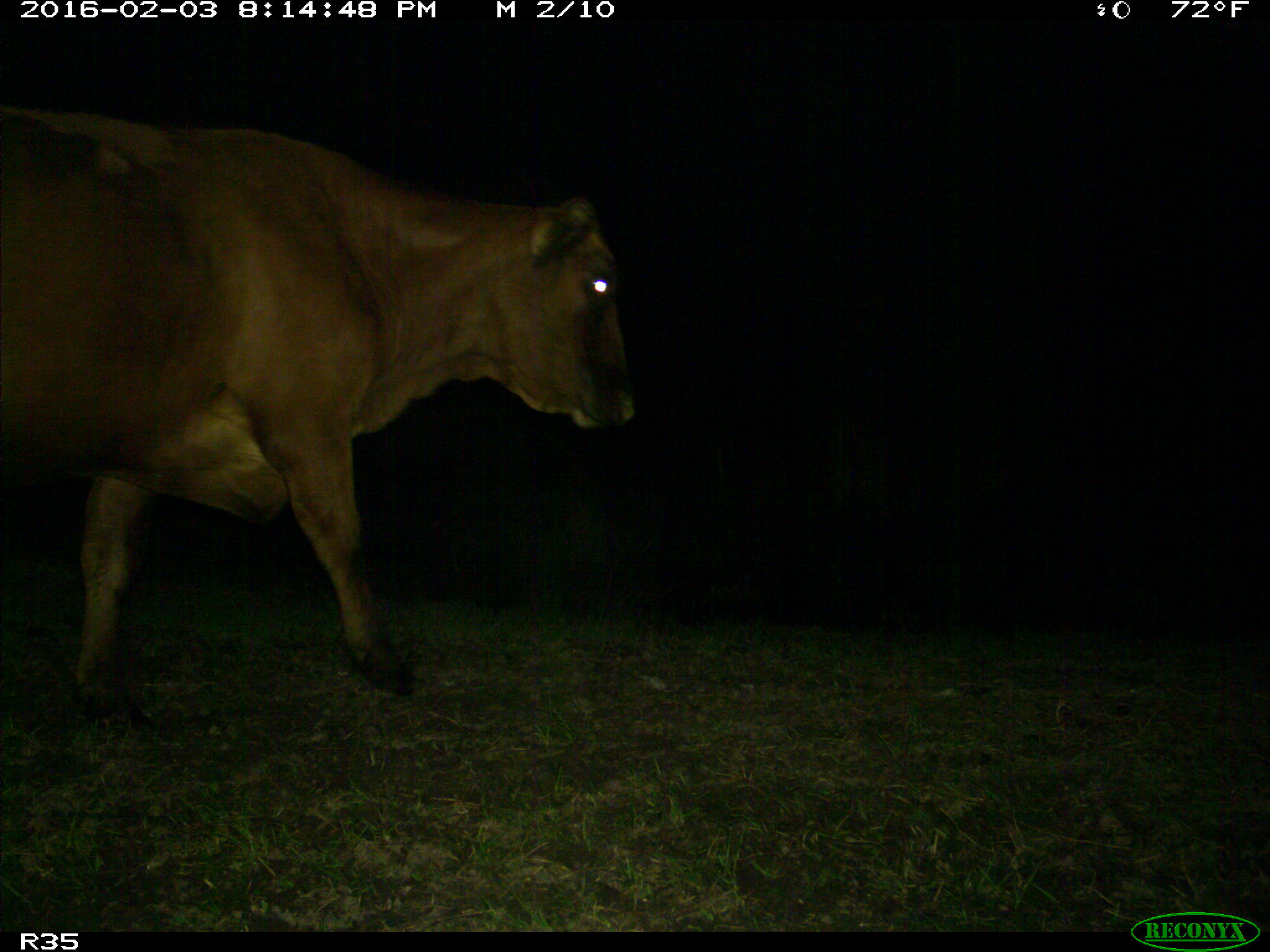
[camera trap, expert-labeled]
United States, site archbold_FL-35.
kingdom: Animalia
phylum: Chordata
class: Mammalia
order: Artiodactyla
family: Bovidae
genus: Bos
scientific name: Bos taurus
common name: domestic cow